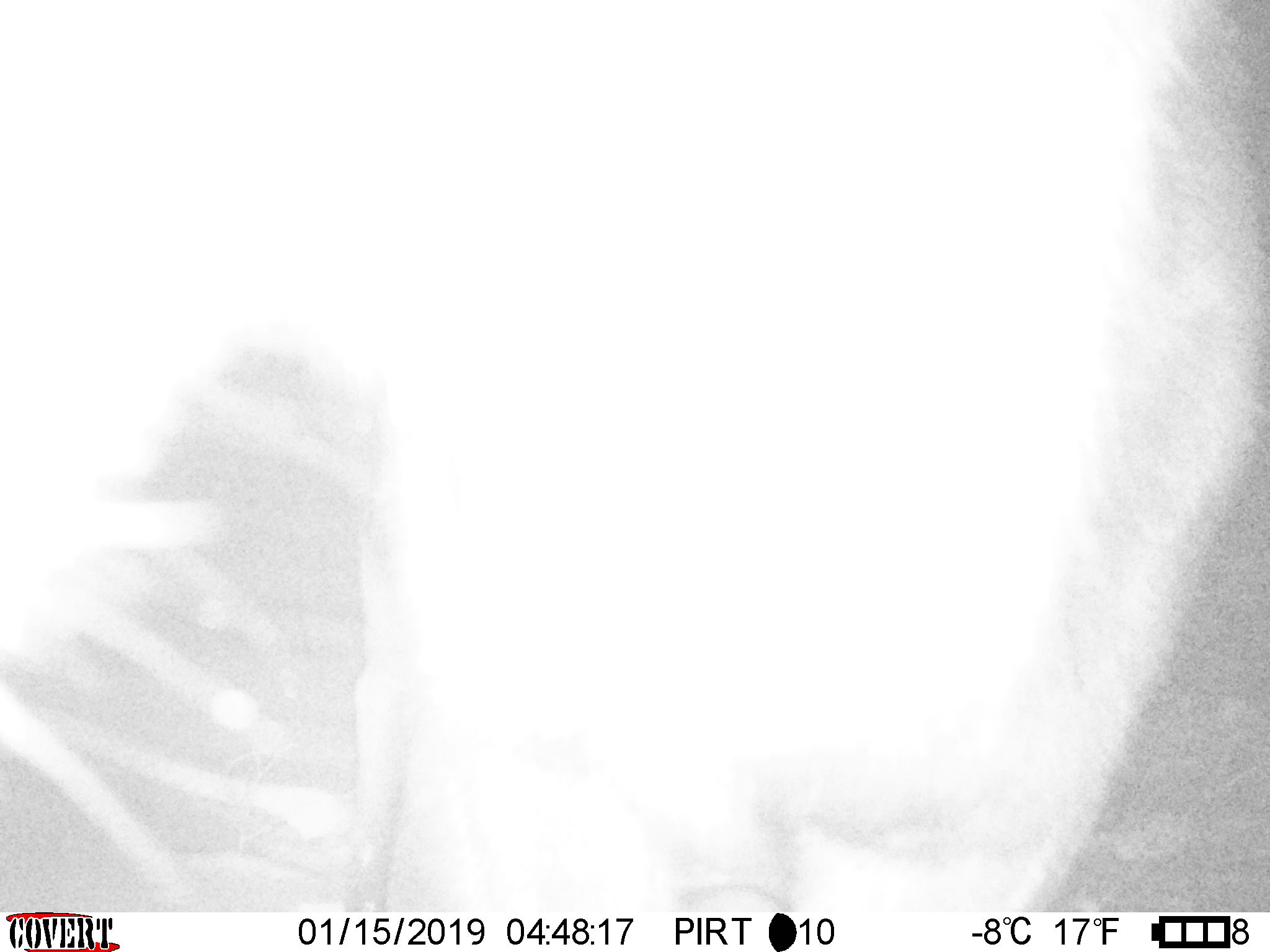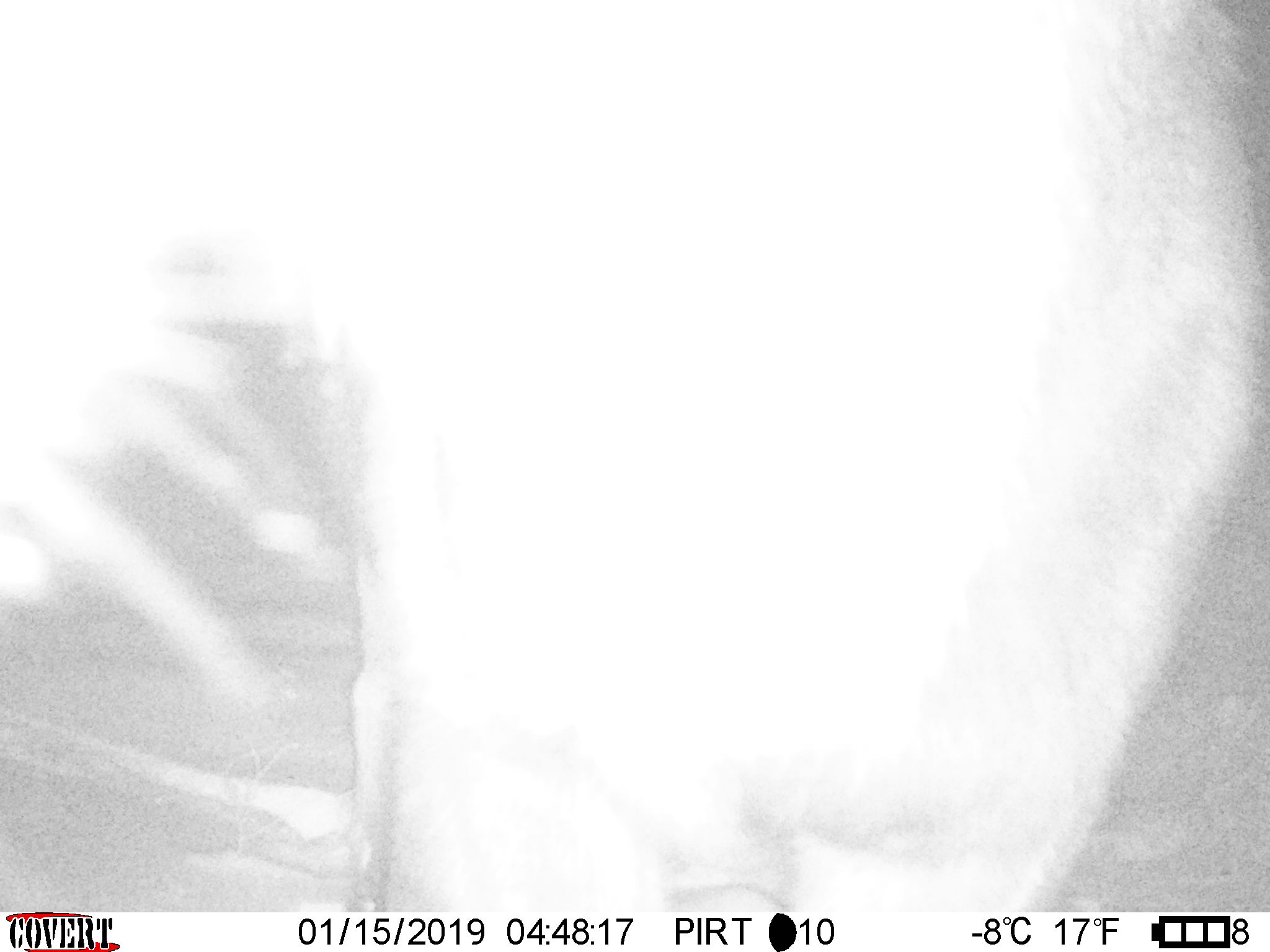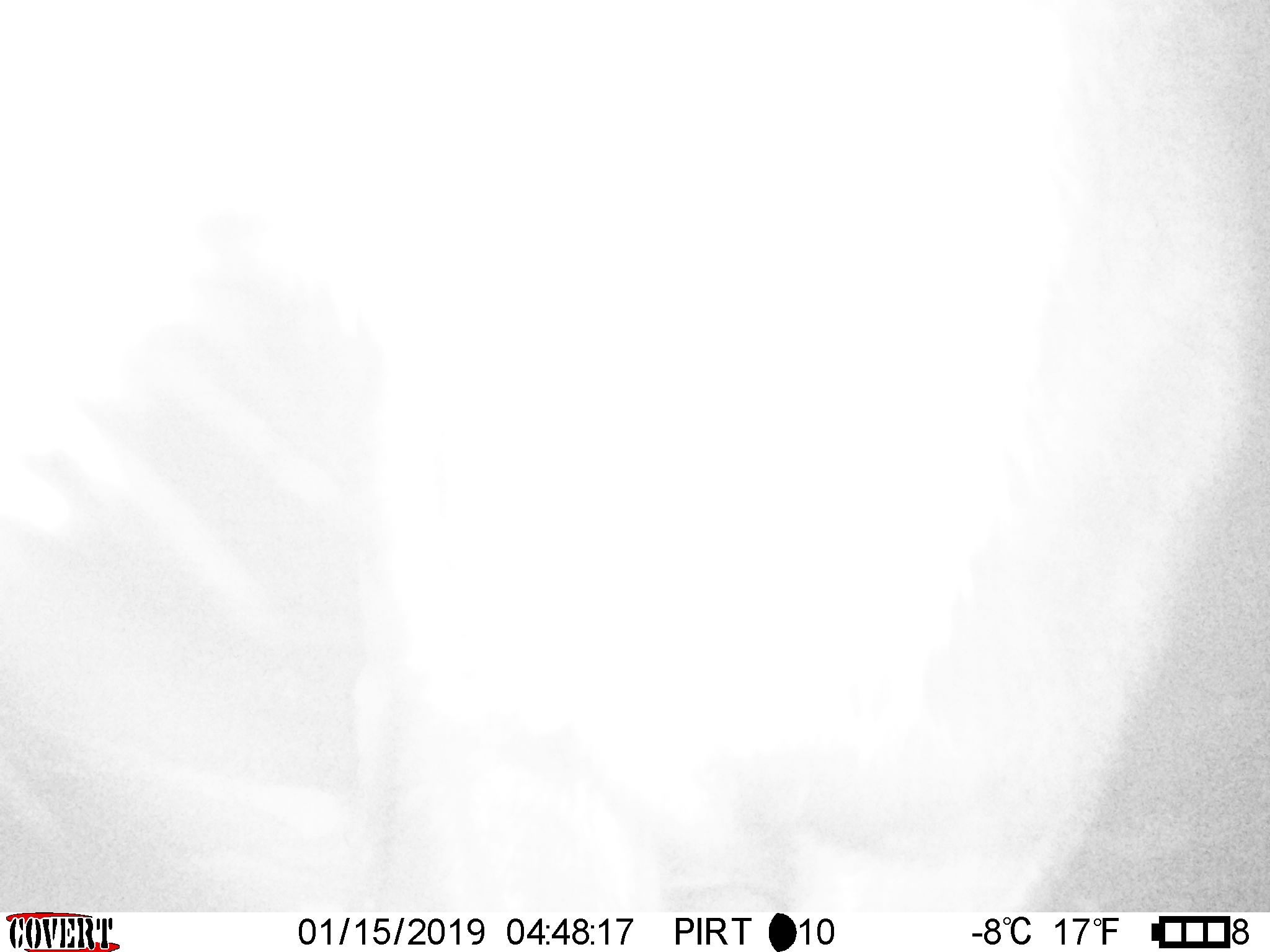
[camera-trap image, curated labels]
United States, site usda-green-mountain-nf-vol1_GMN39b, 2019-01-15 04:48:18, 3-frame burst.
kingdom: Animalia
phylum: Chordata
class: Mammalia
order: Artiodactyla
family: Cervidae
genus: Alces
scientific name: Alces alces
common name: moose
Moose (Alces alces).